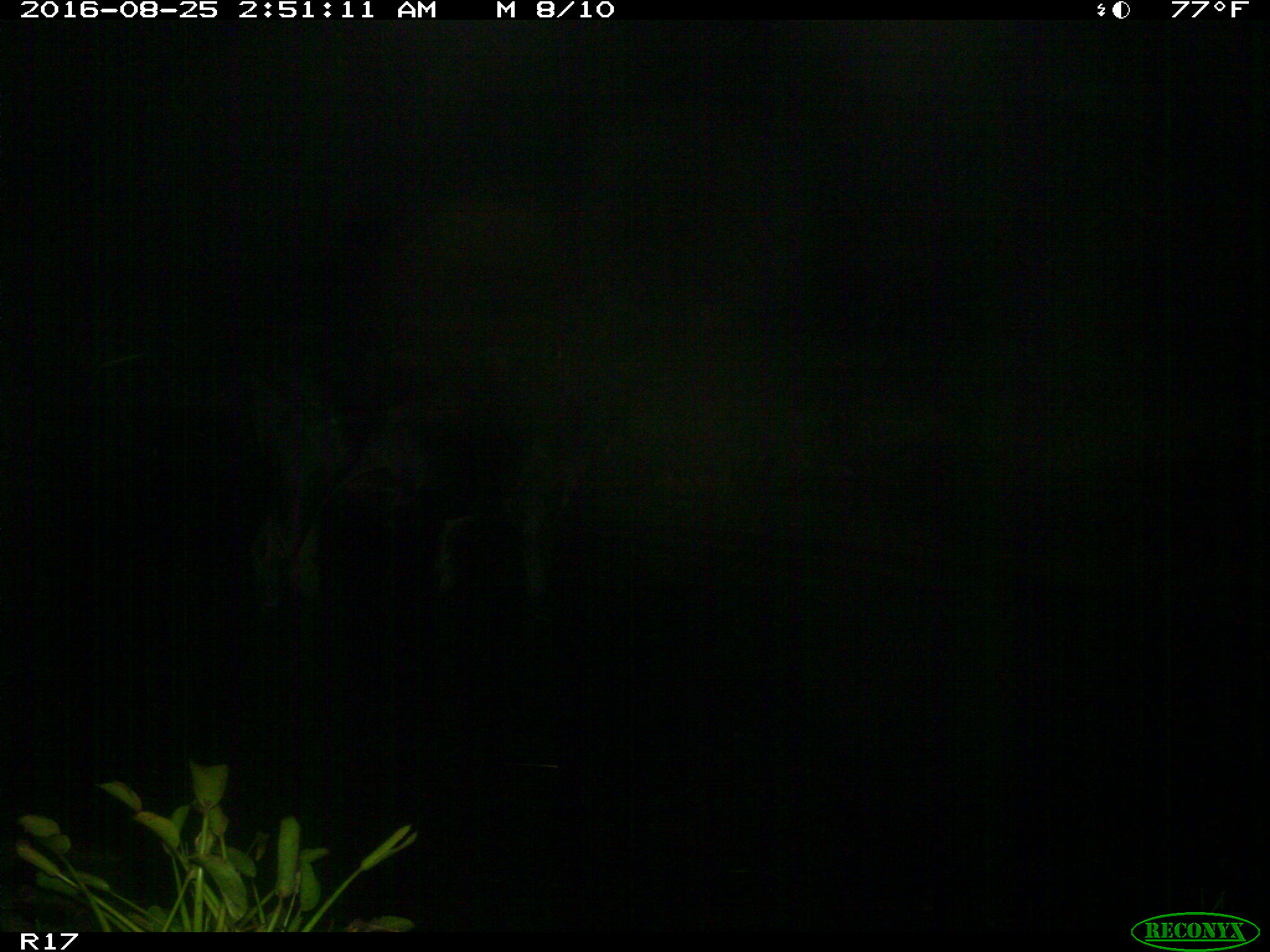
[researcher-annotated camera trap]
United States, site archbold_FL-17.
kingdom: Animalia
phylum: Chordata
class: Mammalia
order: Artiodactyla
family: Bovidae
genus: Bos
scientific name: Bos taurus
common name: domestic cow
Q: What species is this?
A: Bos taurus (domestic cow).